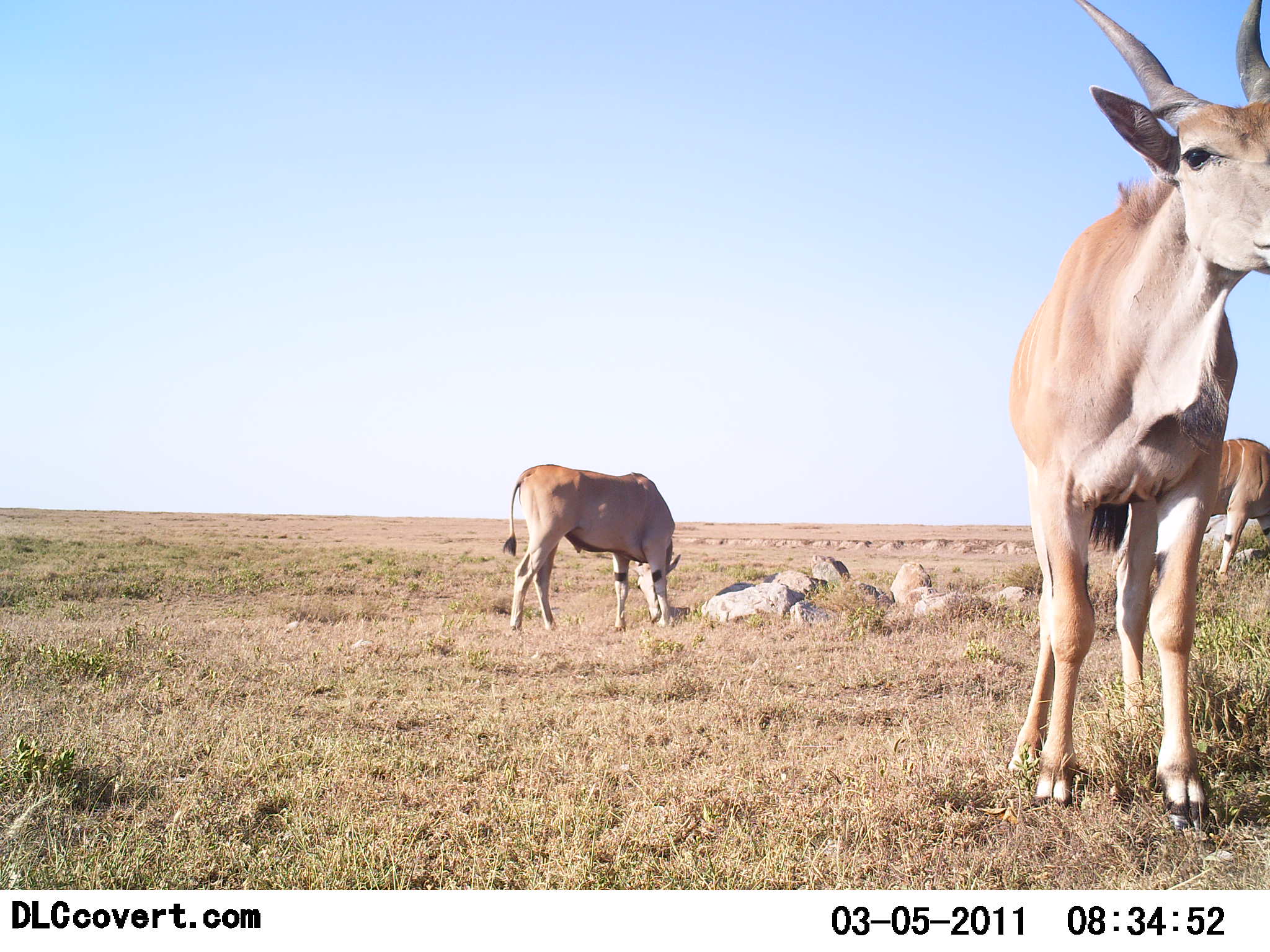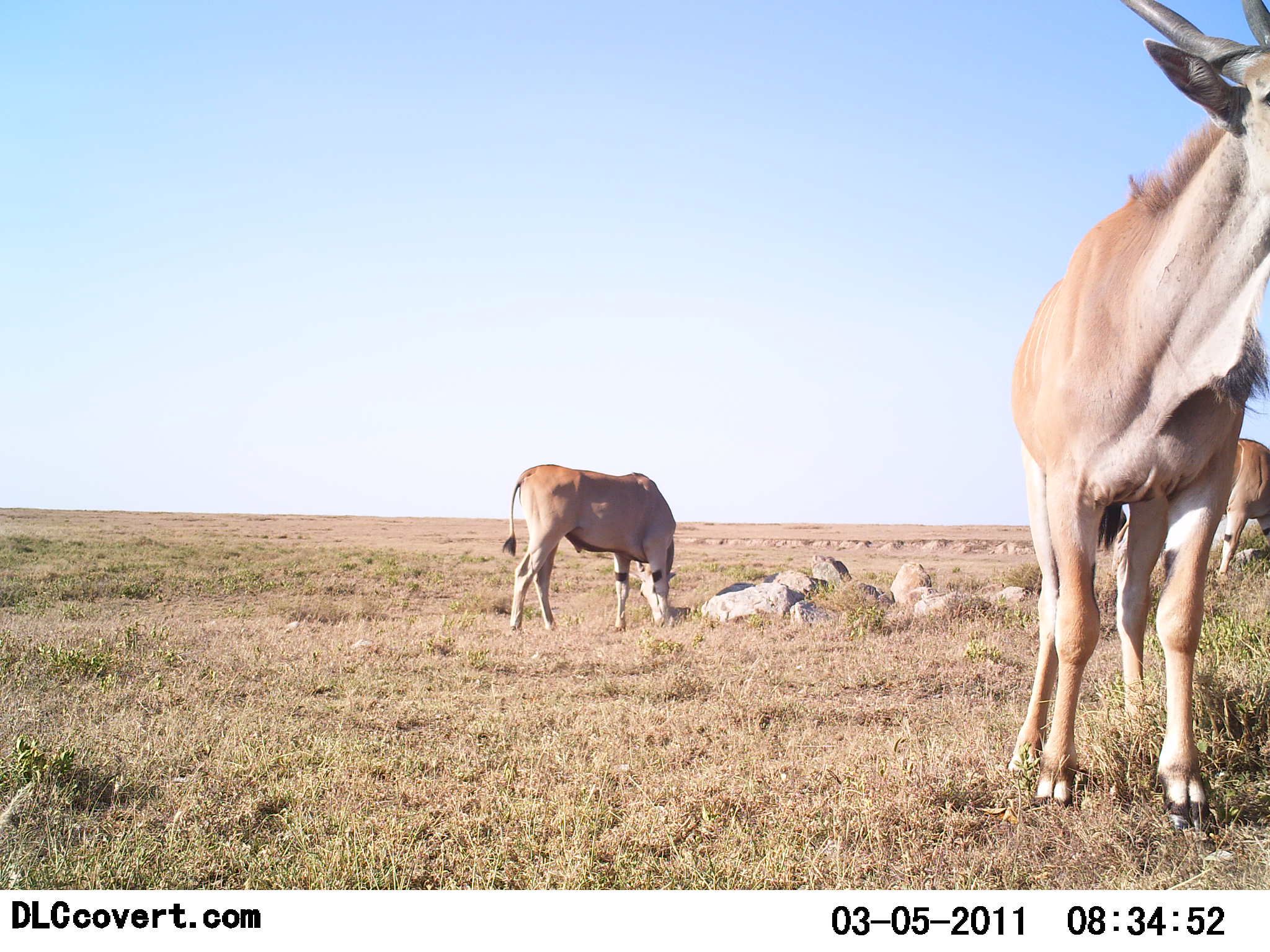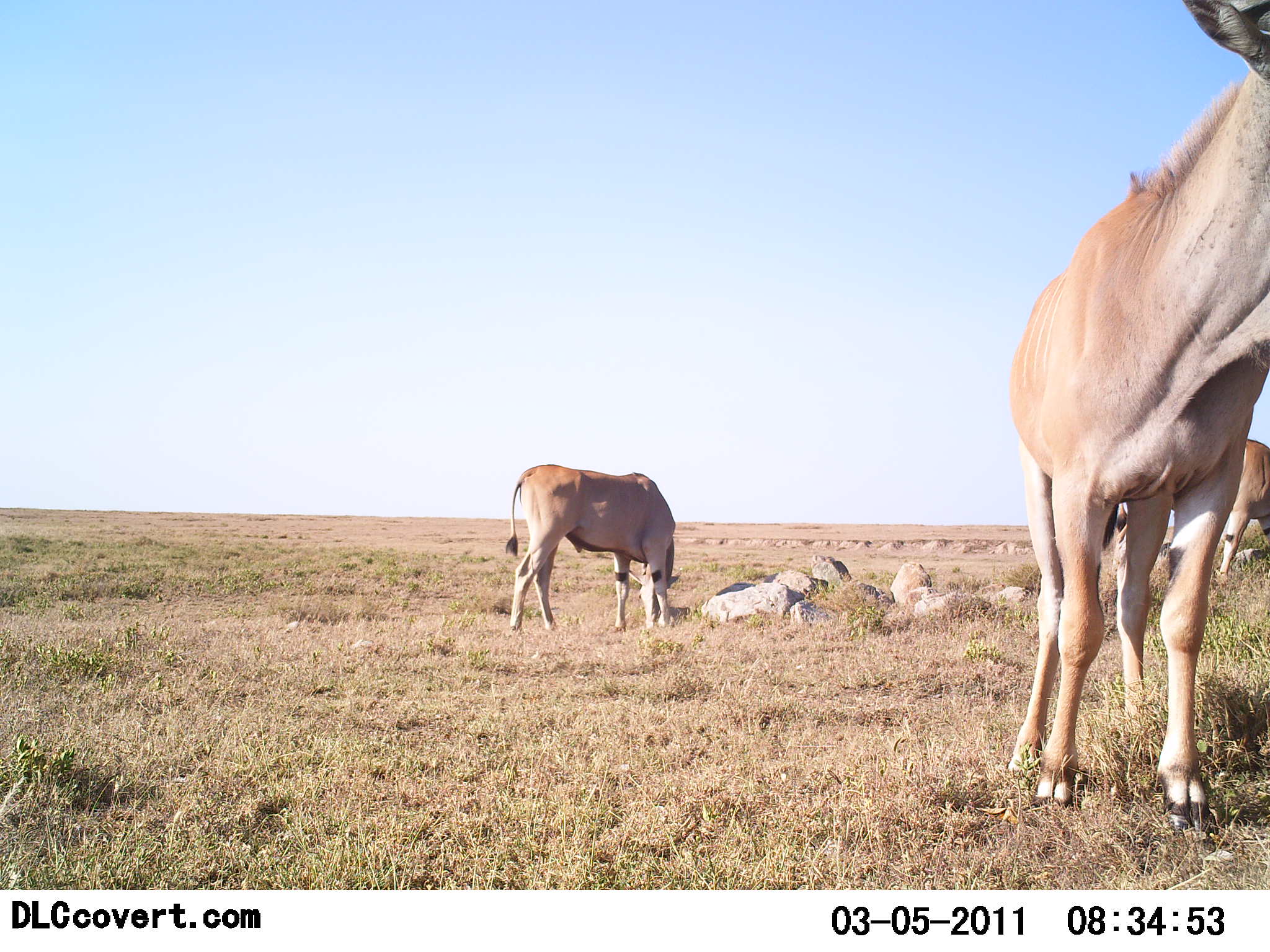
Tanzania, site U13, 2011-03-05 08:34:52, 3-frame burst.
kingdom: Animalia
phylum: Chordata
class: Mammalia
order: Artiodactyla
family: Bovidae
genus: Tragelaphus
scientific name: Tragelaphus oryx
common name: eland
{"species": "eland (Tragelaphus oryx)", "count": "3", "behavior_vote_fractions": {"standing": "91%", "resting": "9%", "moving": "0%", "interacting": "0%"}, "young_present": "0%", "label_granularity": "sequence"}